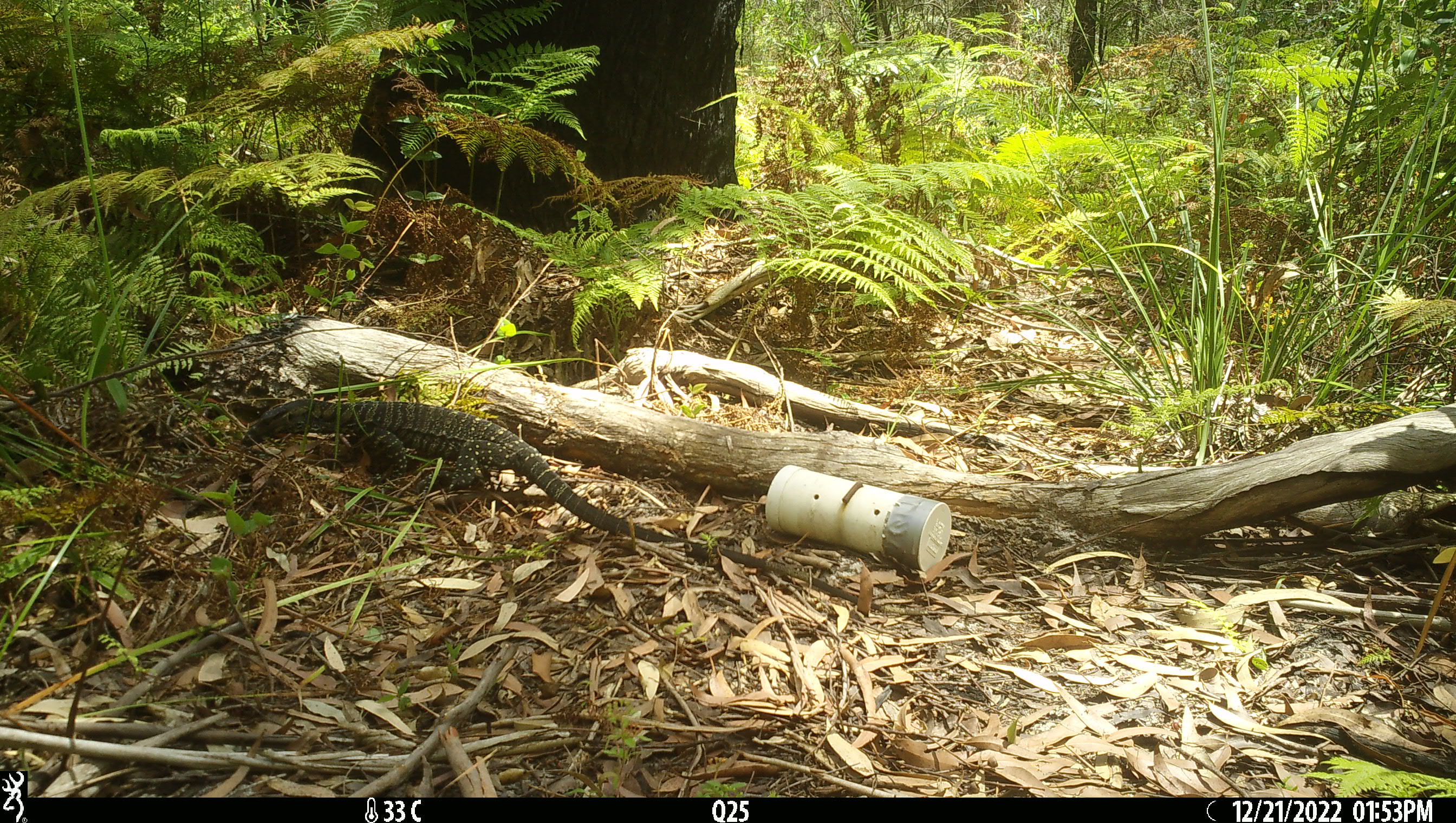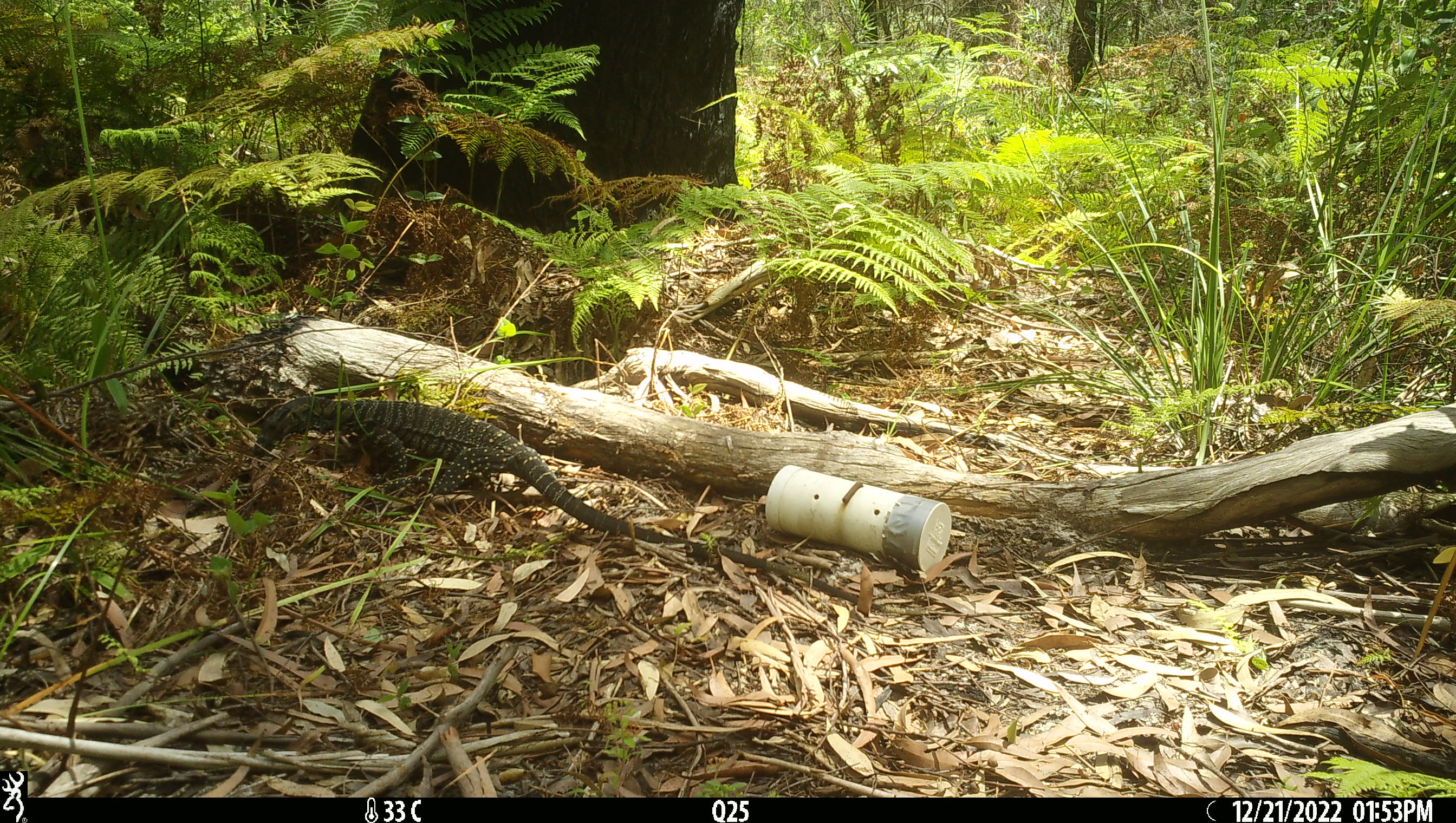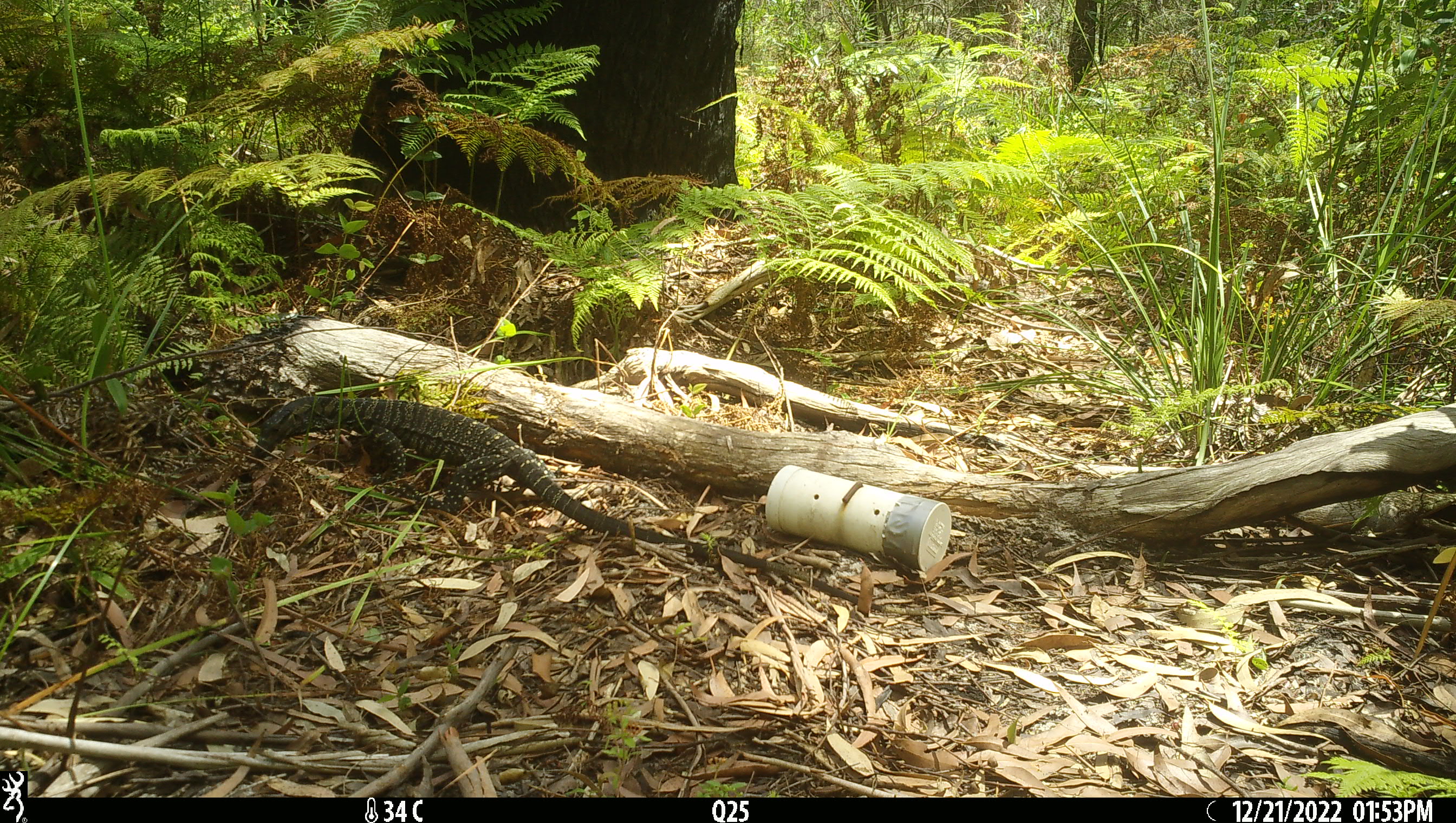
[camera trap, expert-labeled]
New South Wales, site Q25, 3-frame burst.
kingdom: Animalia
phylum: Chordata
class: Reptilia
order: Squamata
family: Varanidae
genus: Varanus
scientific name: Varanus varius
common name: lace monitor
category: goanna